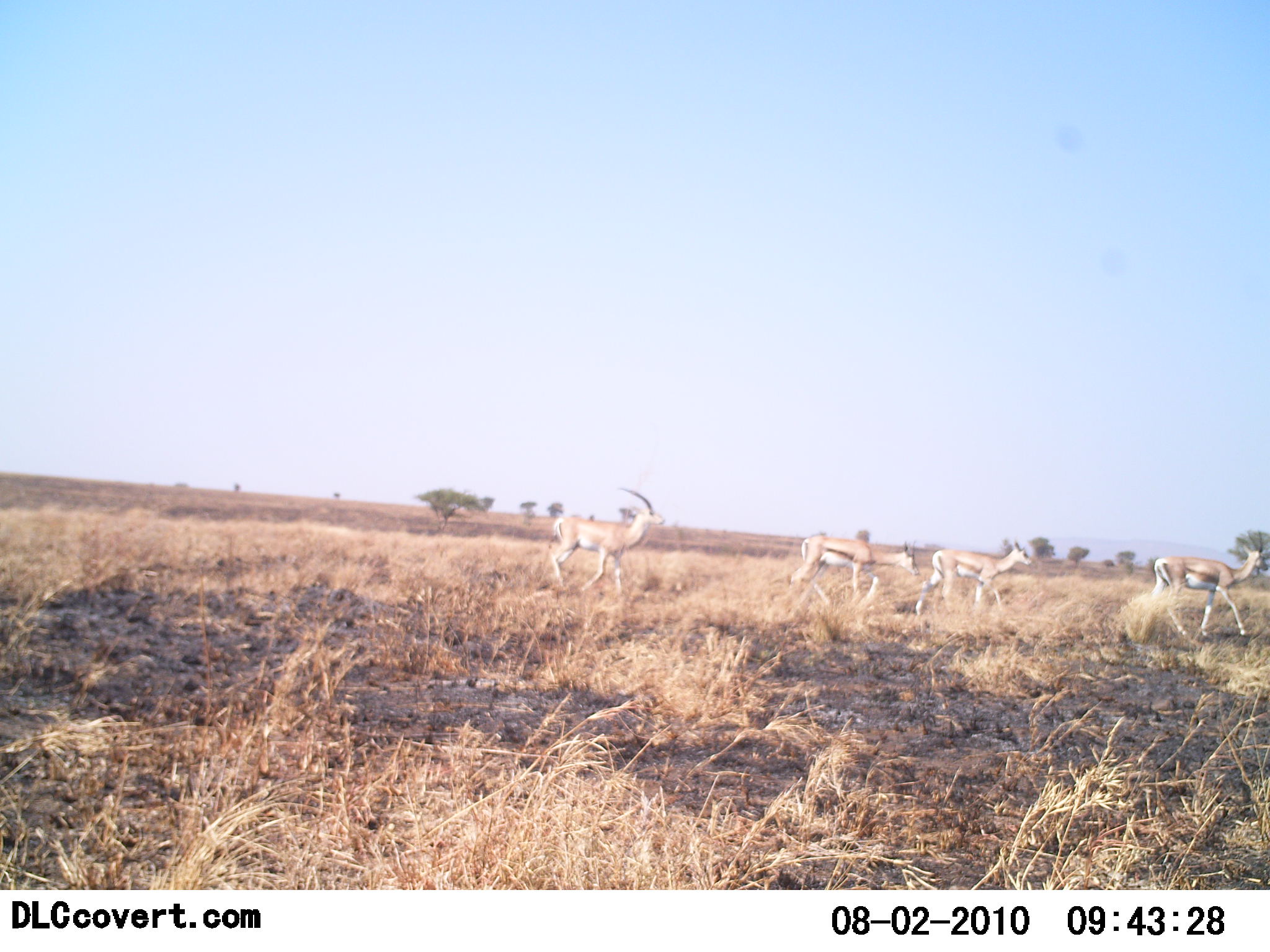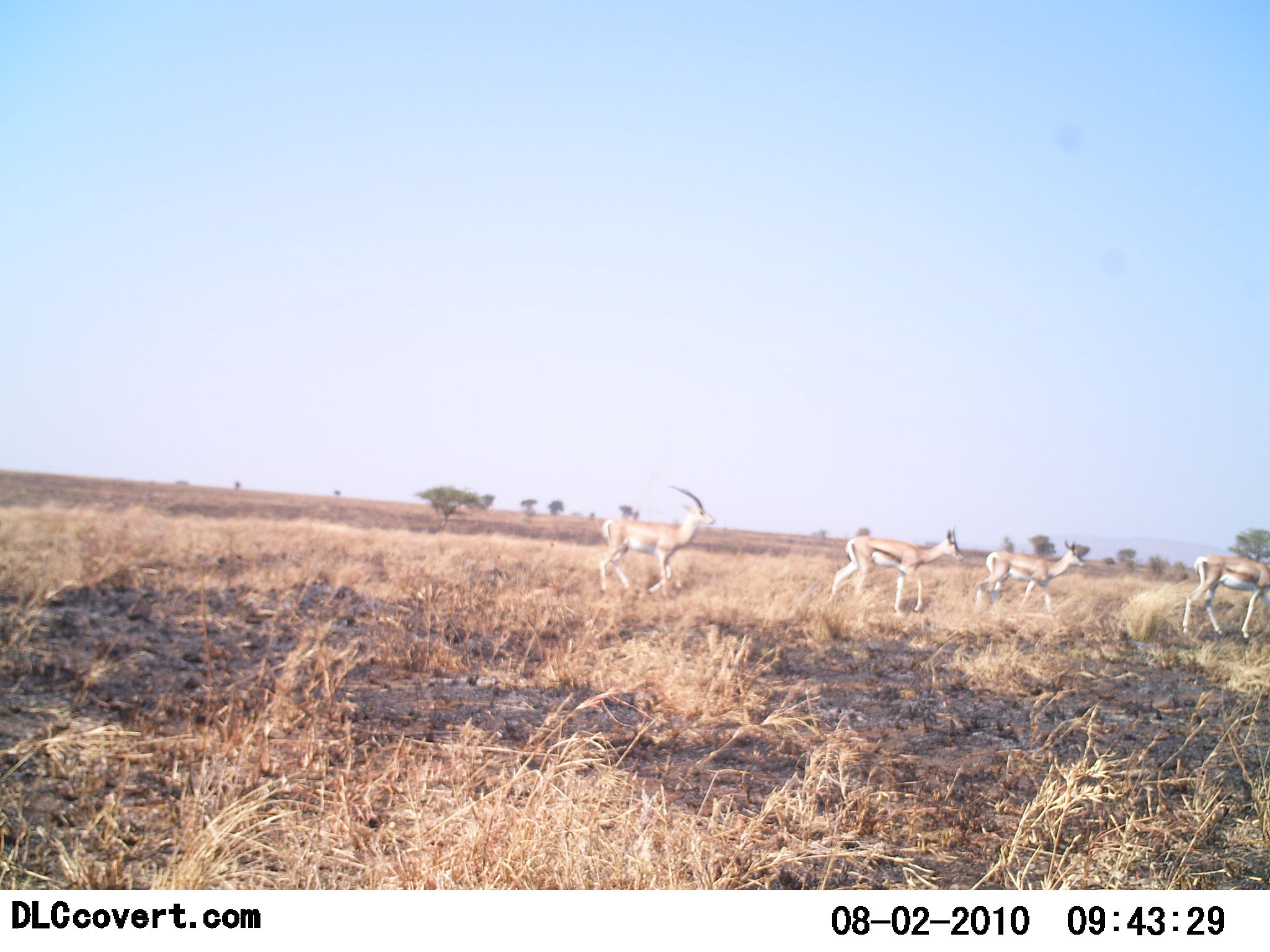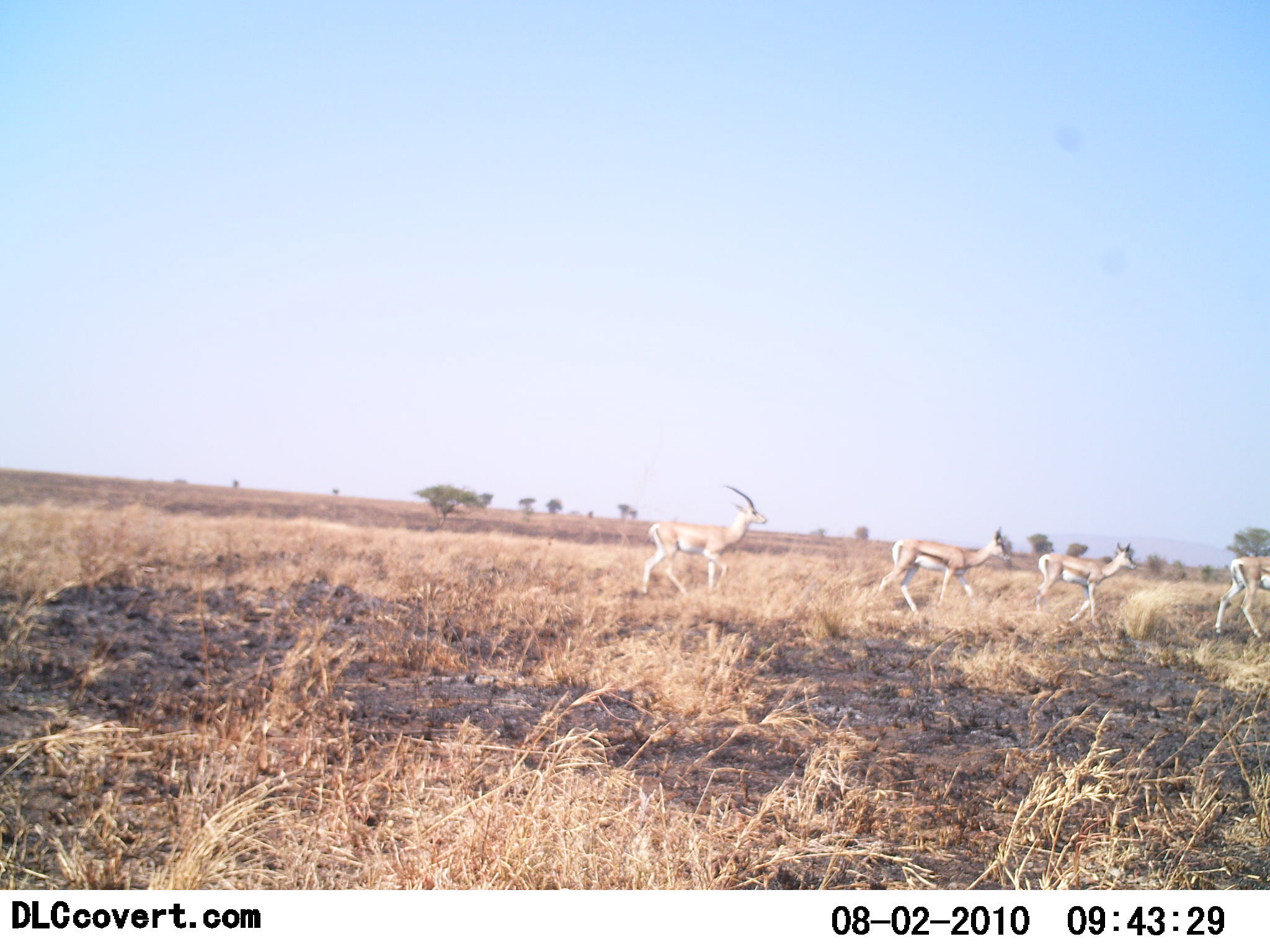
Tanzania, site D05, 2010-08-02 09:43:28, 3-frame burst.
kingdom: Animalia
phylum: Chordata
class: Mammalia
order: Artiodactyla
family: Bovidae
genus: Eudorcas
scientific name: Eudorcas thomsonii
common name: thomson's gazelle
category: gazellethomsons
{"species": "gazellethomsons (thomson's gazelle) (Eudorcas thomsonii)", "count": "4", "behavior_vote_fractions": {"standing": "0%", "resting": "0%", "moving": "100%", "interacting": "0%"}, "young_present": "0%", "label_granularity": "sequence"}